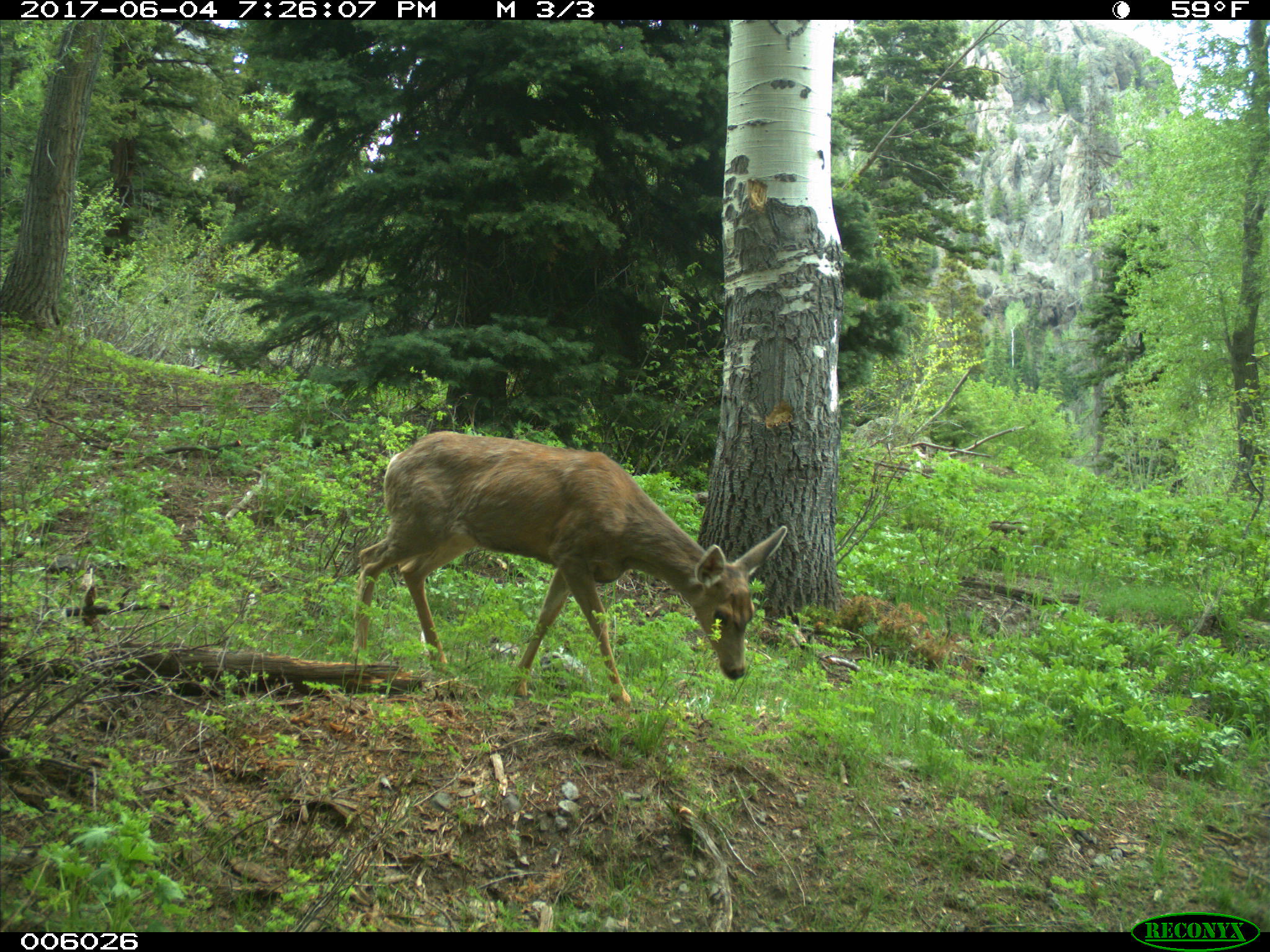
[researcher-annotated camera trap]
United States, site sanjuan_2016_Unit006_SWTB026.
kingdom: Animalia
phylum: Chordata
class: Mammalia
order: Artiodactyla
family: Cervidae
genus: Odocoileus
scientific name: Odocoileus hemionus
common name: mule deer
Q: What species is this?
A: Odocoileus hemionus (mule deer).